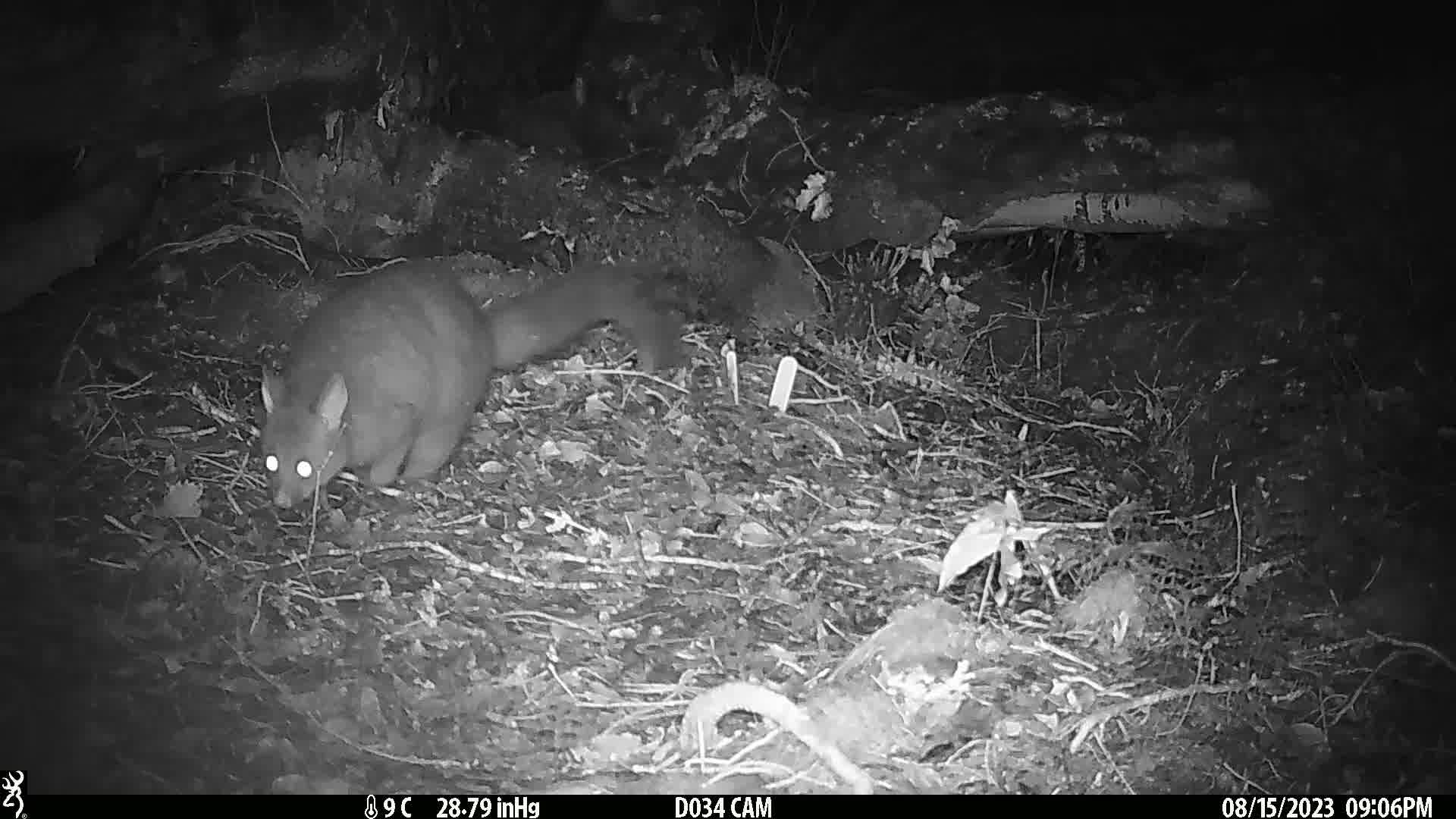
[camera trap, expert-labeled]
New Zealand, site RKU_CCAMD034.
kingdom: Animalia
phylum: Chordata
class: Mammalia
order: Diprotodontia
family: Phalangeridae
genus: Trichosurus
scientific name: Trichosurus vulpecula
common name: common brushtail possum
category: possum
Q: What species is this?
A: Possum (common brushtail possum) (Trichosurus vulpecula).